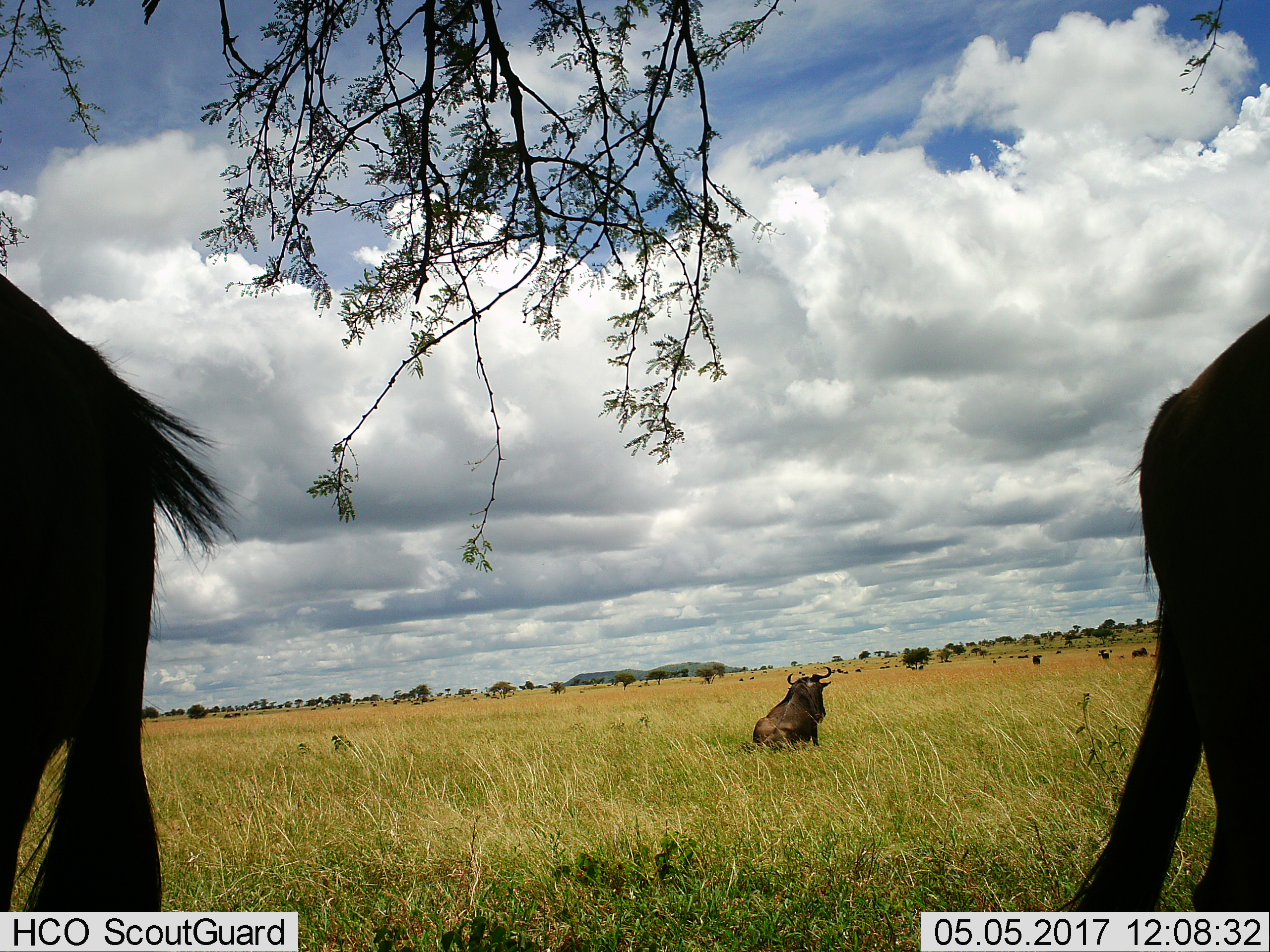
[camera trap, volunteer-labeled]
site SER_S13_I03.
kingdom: Animalia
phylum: Chordata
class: Mammalia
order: Artiodactyla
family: Bovidae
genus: Connochaetes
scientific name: Connochaetes taurinus taurinus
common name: blue wildebeest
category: wildebeestblue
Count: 11-50.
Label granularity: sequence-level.